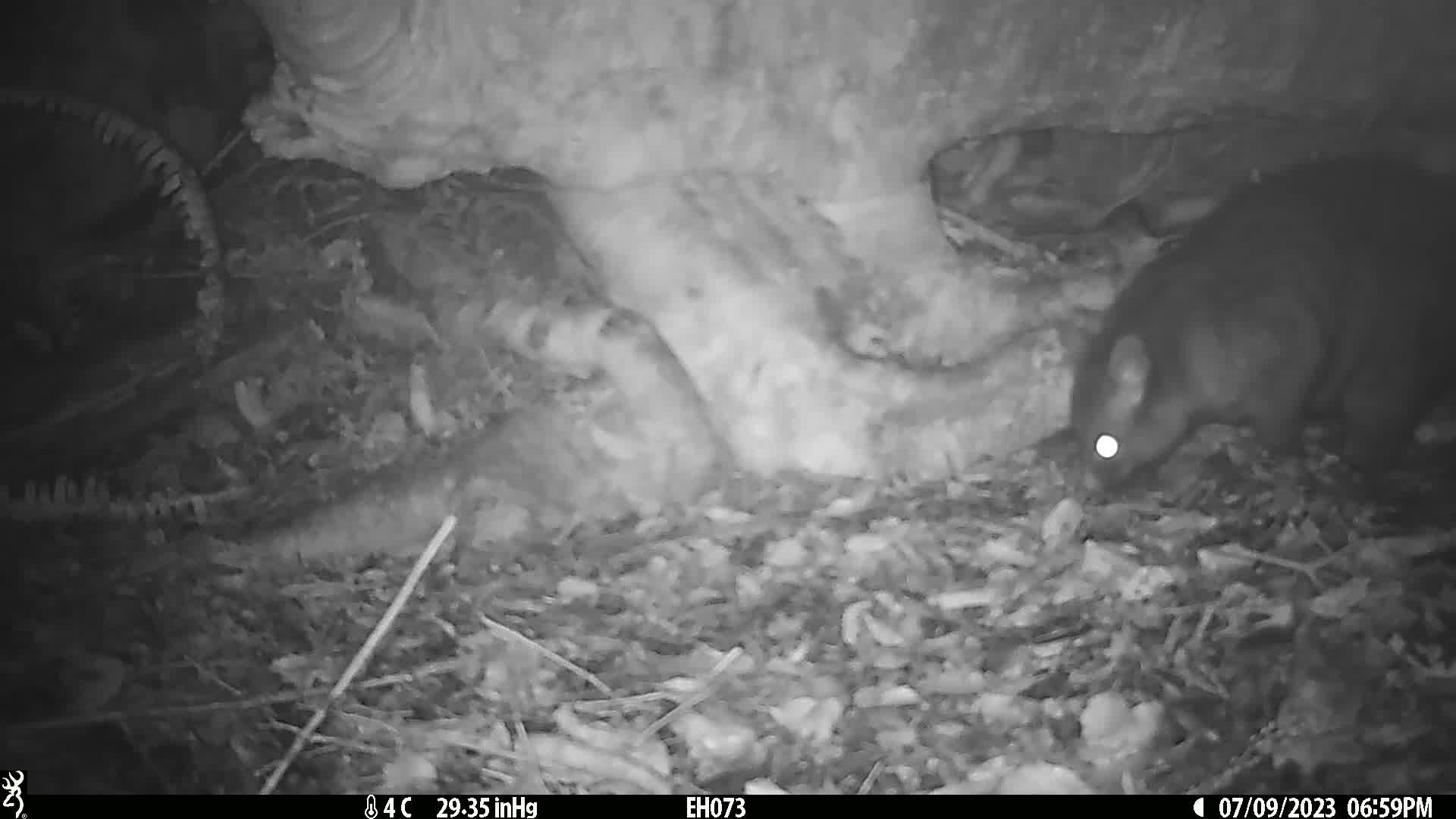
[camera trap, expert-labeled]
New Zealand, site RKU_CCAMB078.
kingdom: Animalia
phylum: Chordata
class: Mammalia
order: Diprotodontia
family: Phalangeridae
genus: Trichosurus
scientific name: Trichosurus vulpecula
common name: common brushtail possum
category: possum